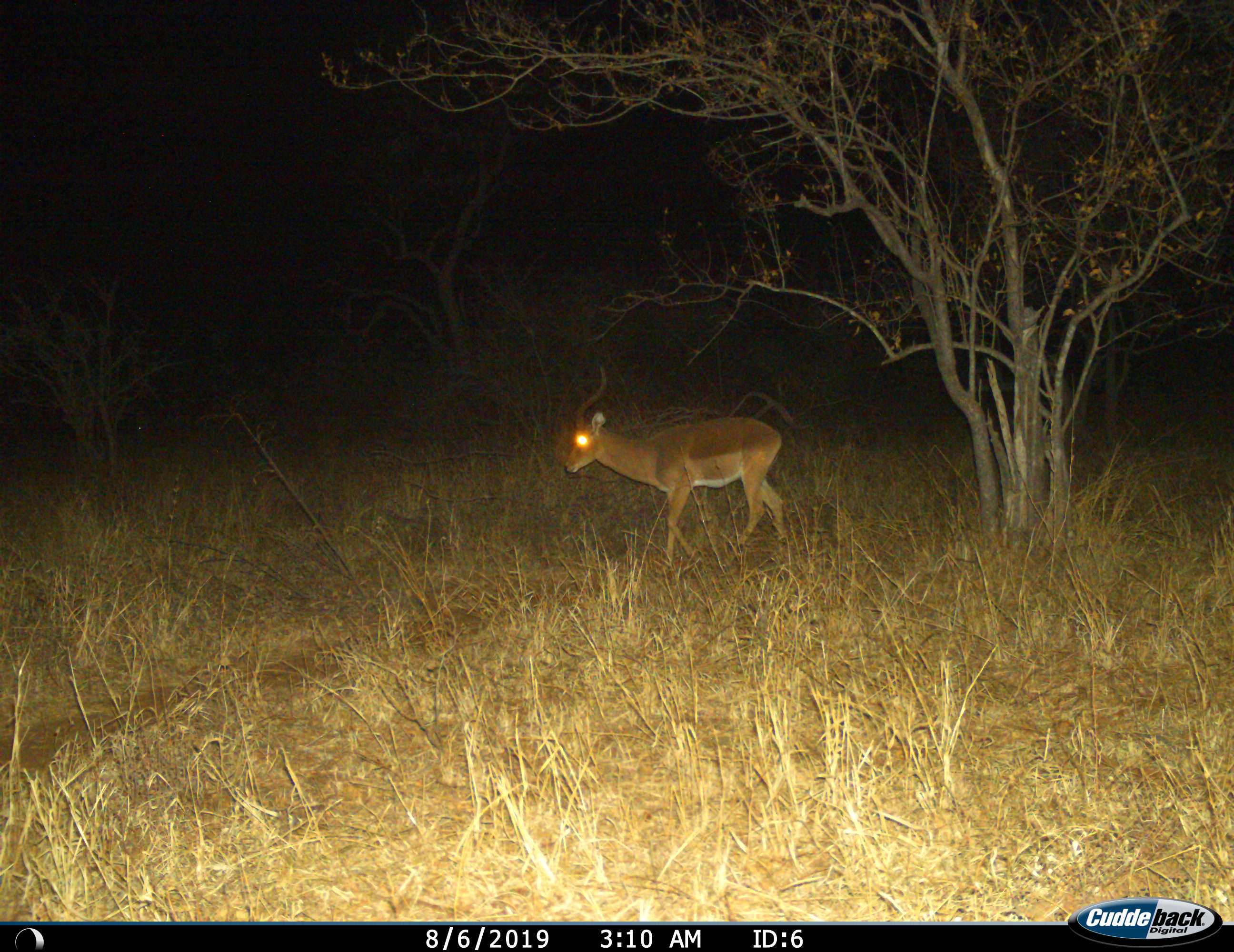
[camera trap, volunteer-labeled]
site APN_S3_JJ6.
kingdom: Animalia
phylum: Chordata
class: Mammalia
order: Artiodactyla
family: Bovidae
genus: Aepyceros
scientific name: Aepyceros melampus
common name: impala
Impala (Aepyceros melampus), count 1. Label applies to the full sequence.